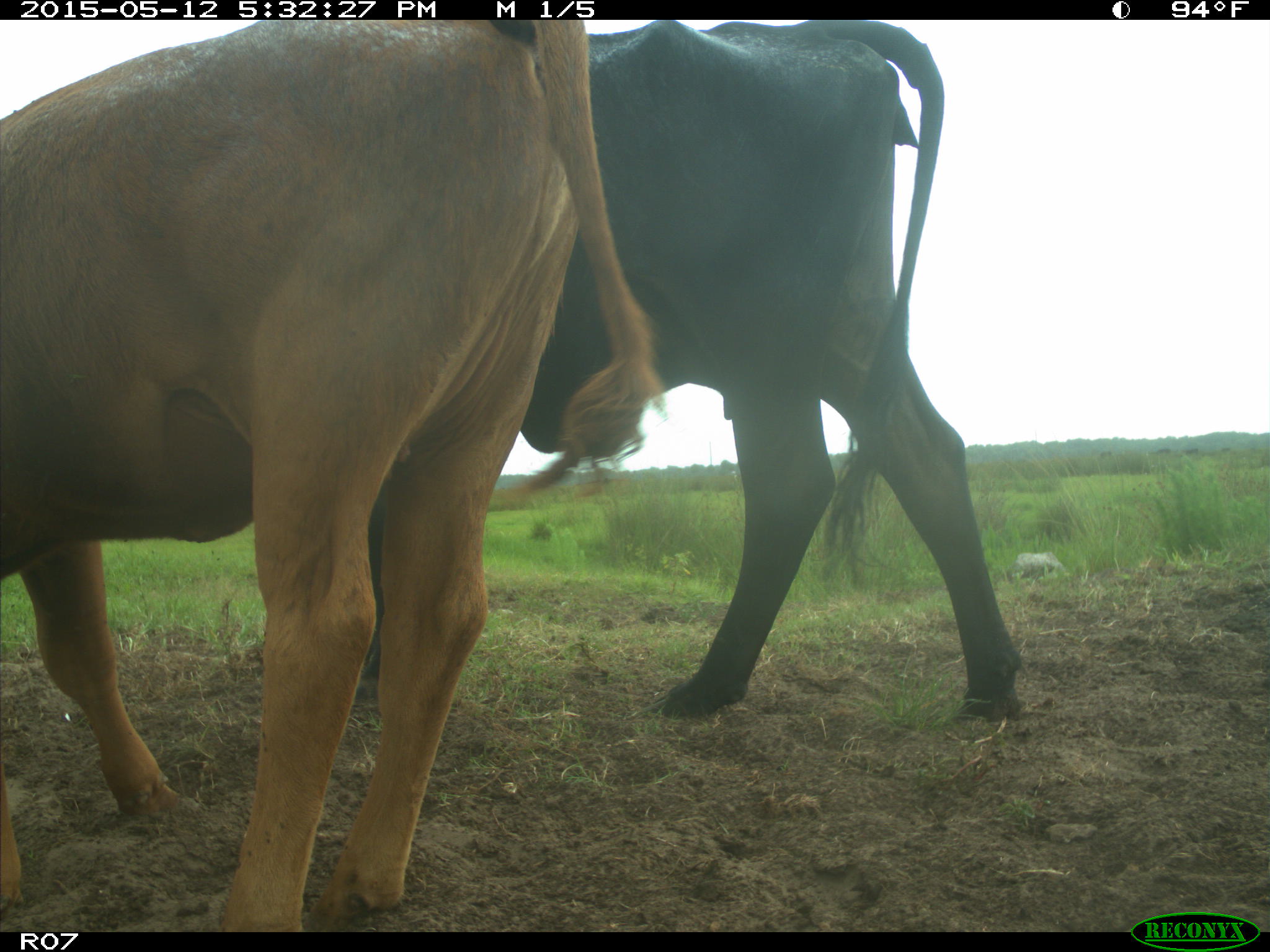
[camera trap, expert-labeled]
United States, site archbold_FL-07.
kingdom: Animalia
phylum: Chordata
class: Mammalia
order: Artiodactyla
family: Bovidae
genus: Bos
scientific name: Bos taurus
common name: domestic cow